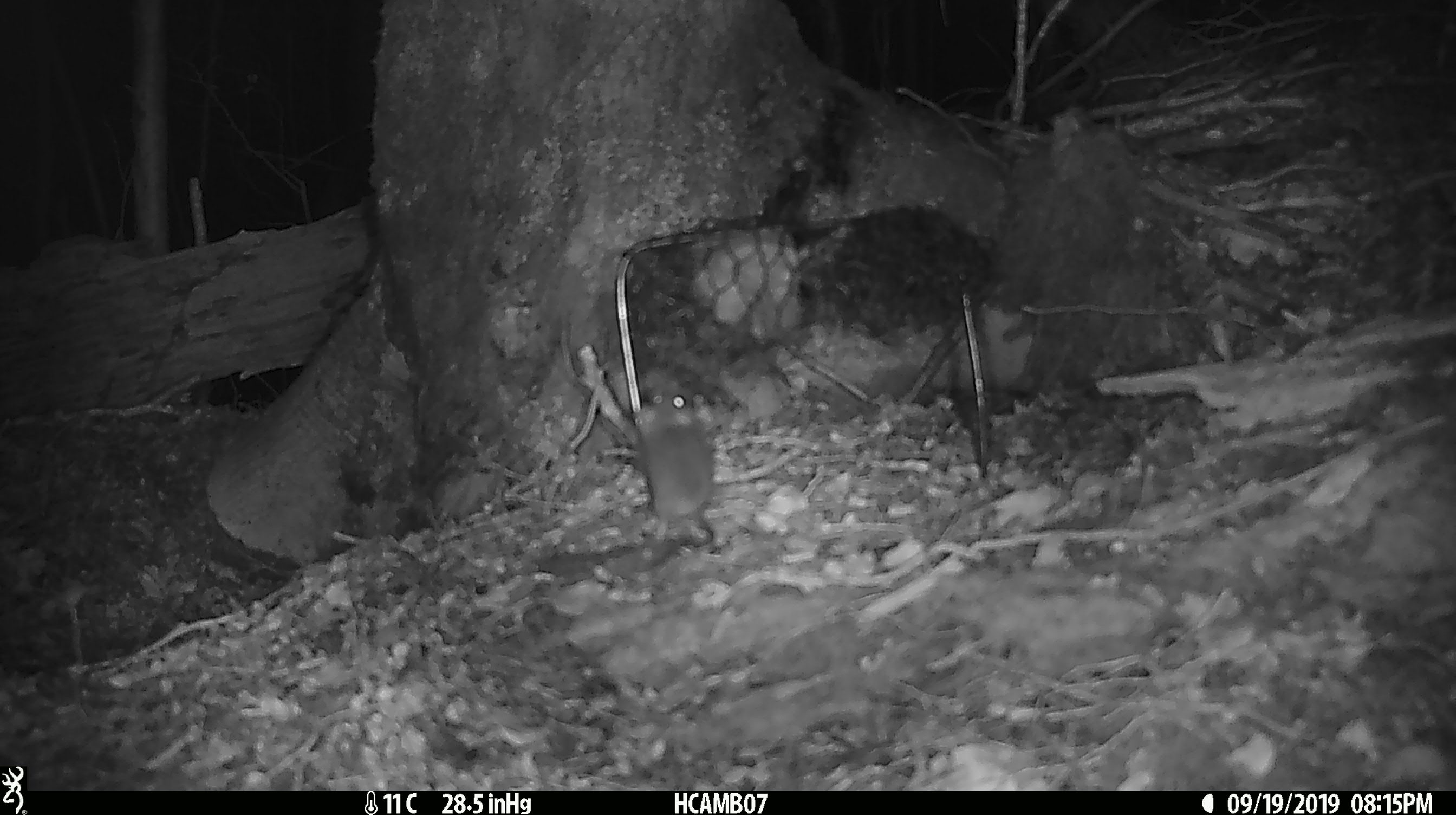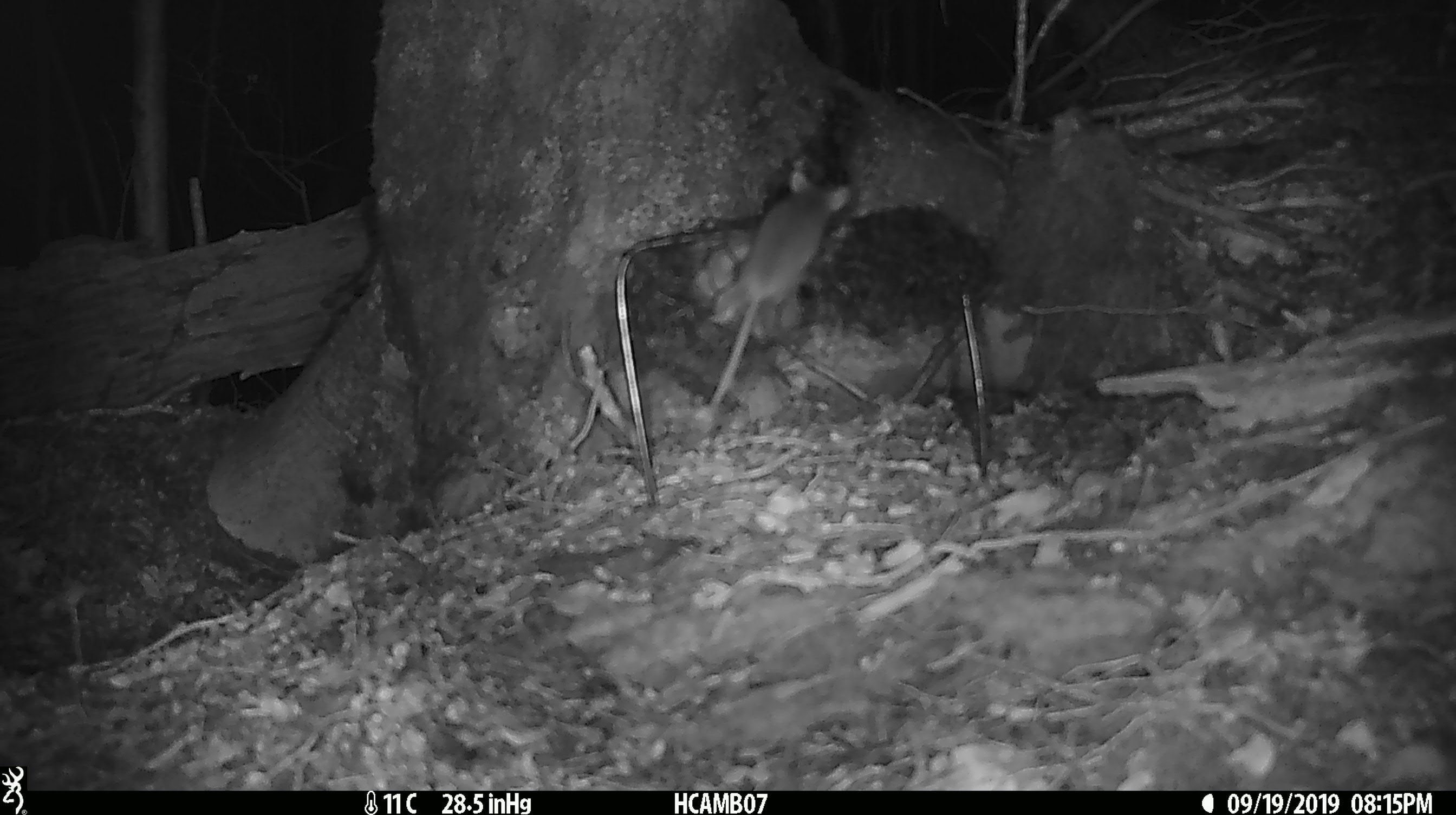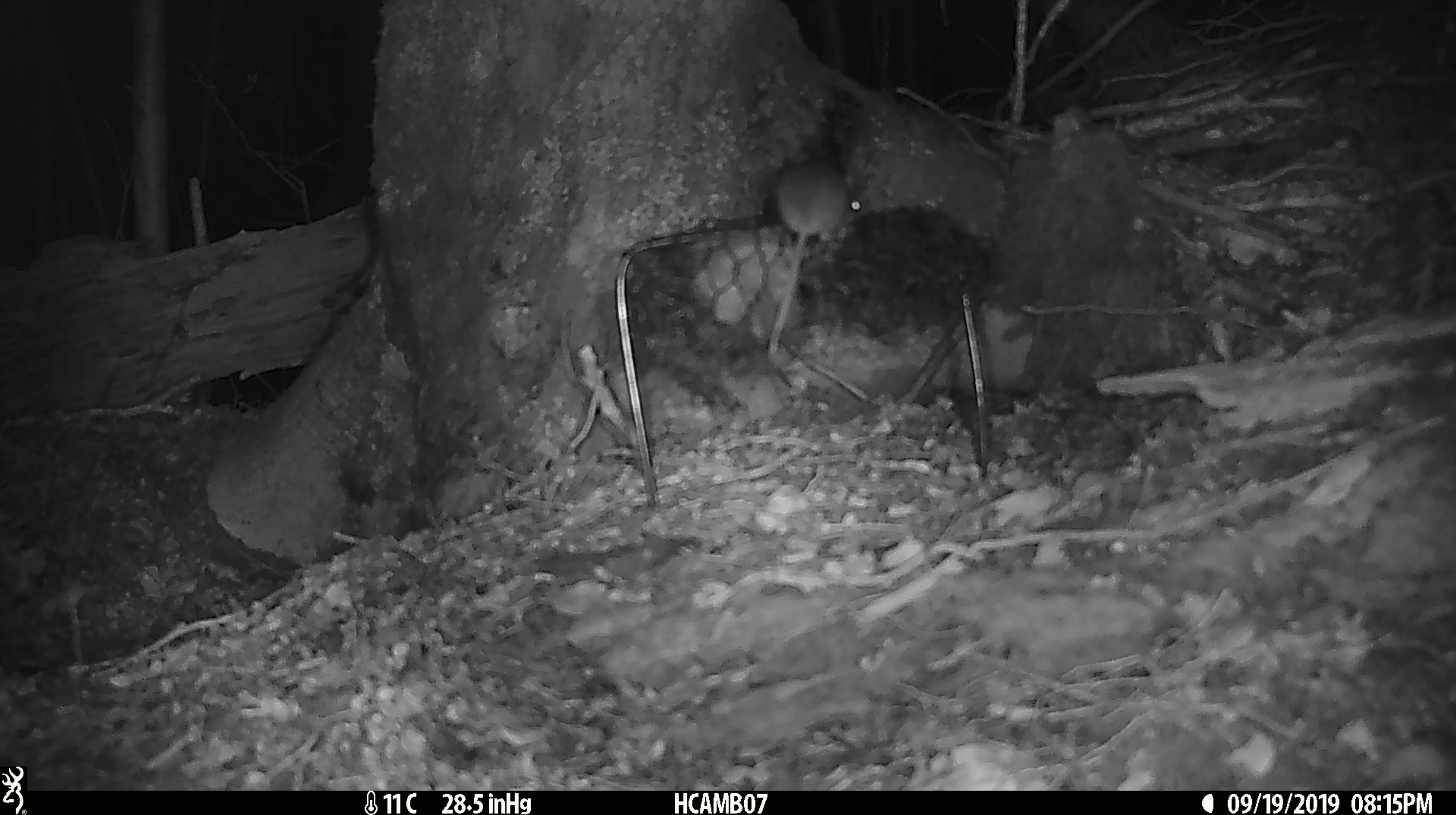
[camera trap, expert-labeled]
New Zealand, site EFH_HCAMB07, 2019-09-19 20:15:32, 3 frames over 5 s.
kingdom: Animalia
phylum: Chordata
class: Mammalia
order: Rodentia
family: Muridae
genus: Mus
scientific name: Mus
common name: mouse